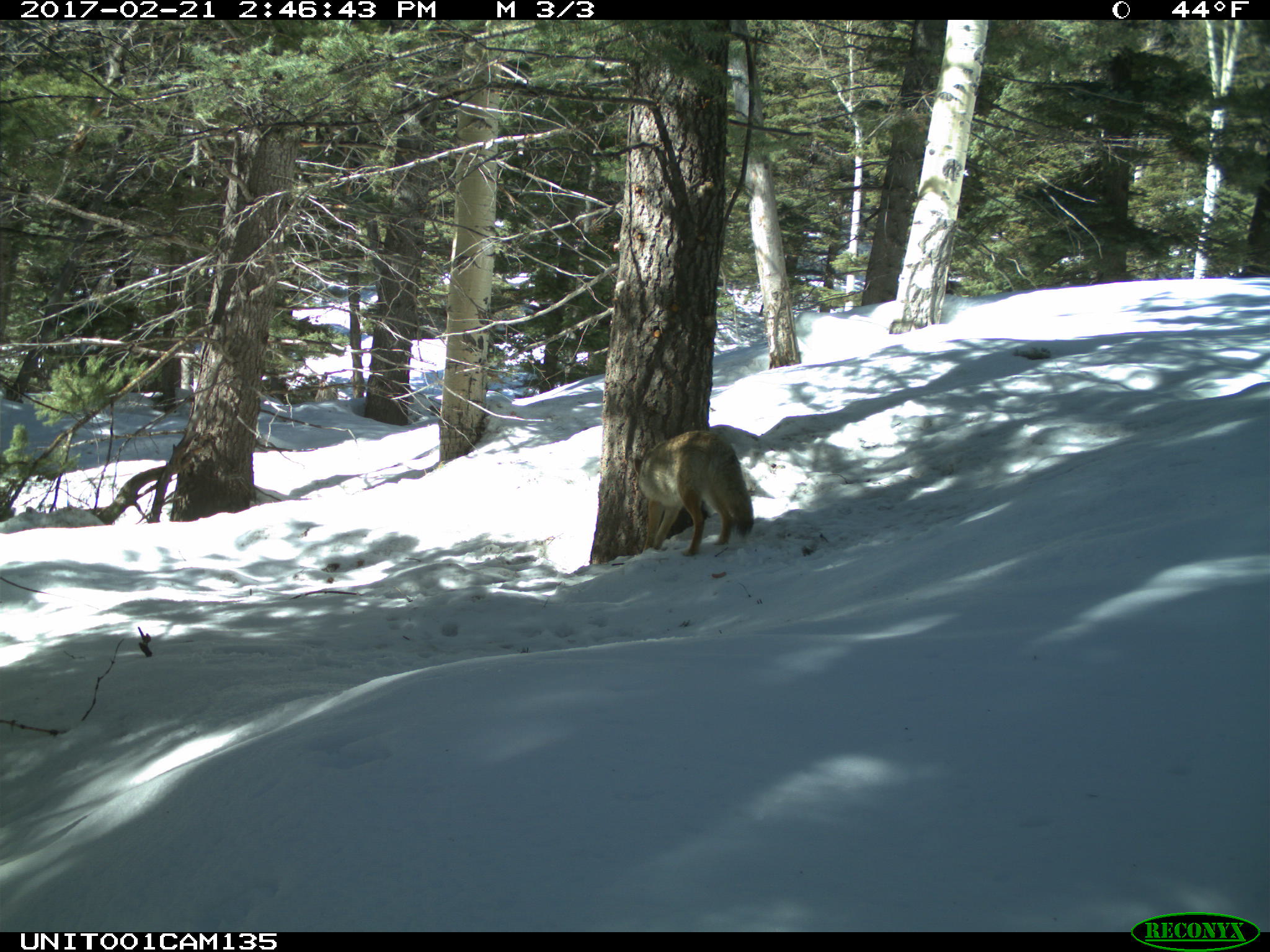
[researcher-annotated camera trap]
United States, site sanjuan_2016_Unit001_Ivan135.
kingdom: Animalia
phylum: Chordata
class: Mammalia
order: Carnivora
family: Canidae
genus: Canis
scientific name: Canis latrans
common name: coyote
Canis latrans (coyote).